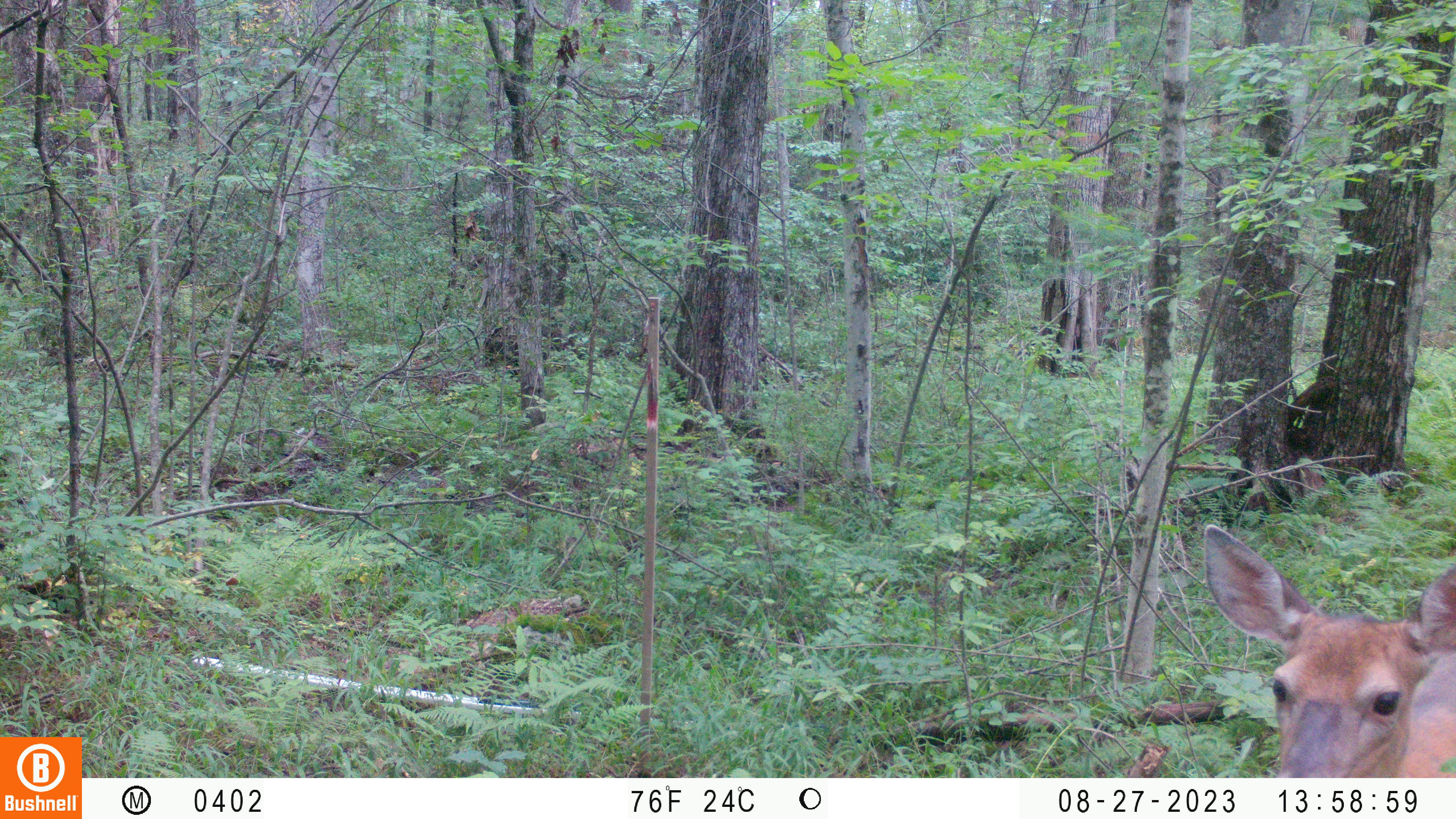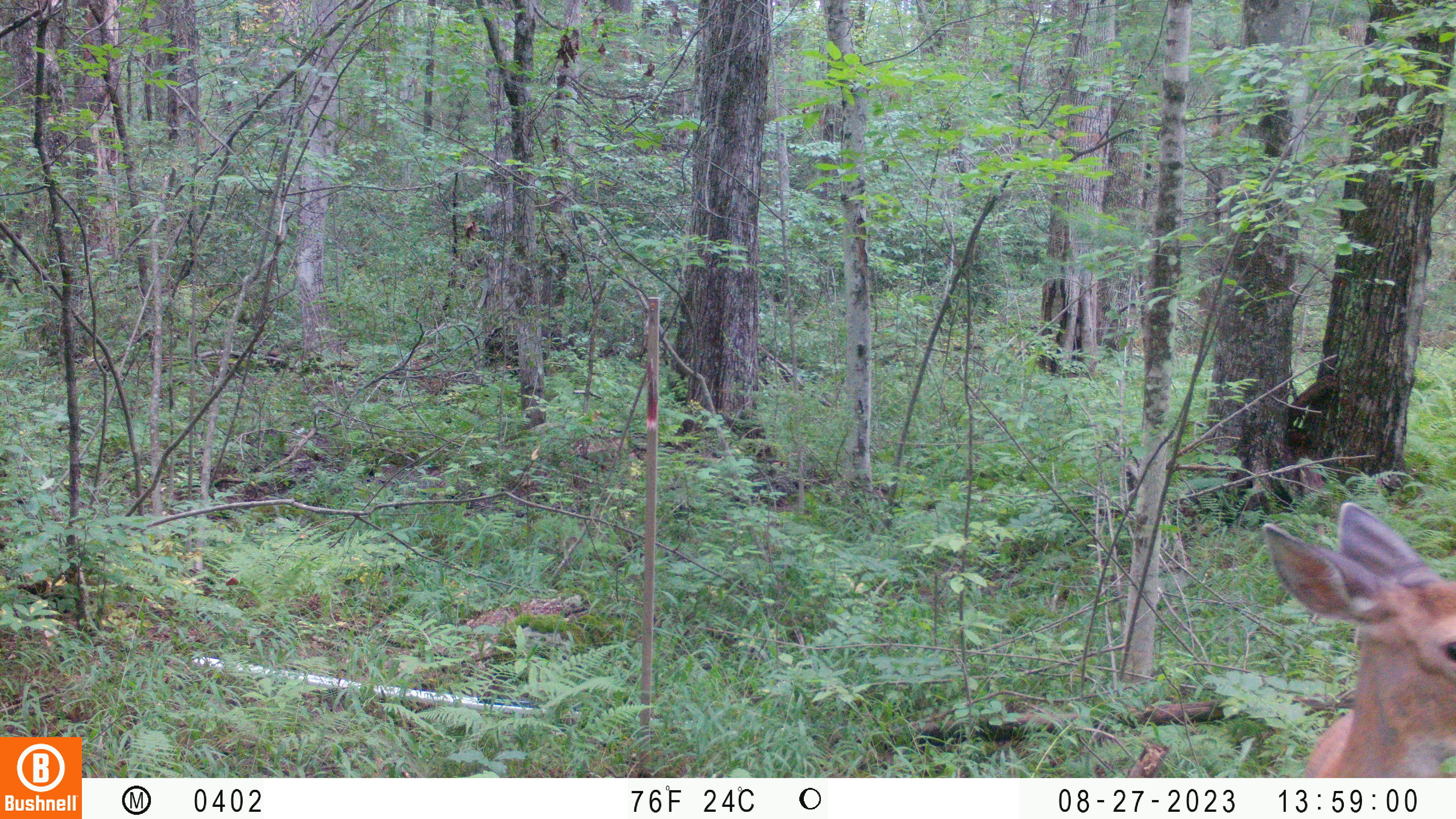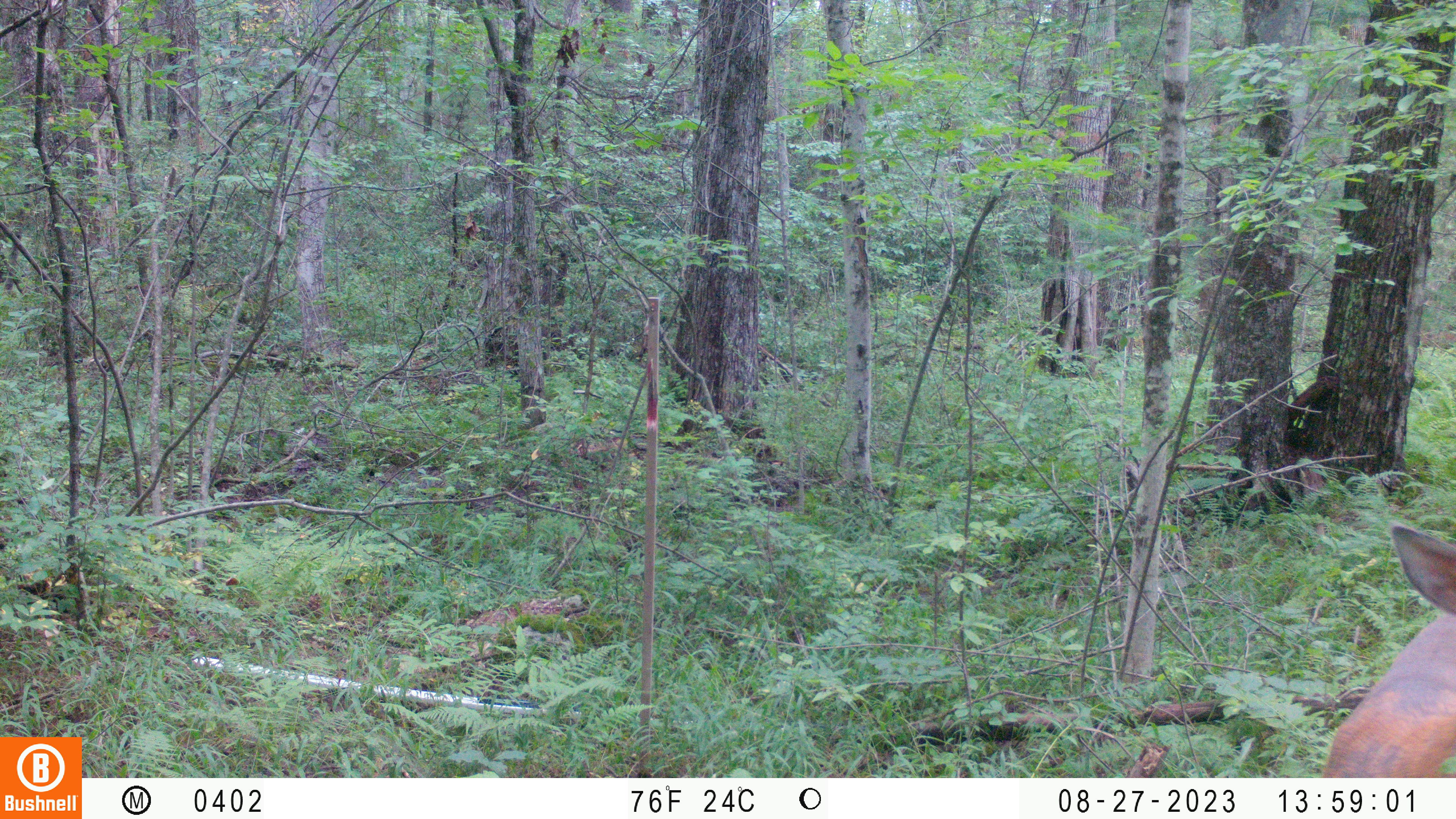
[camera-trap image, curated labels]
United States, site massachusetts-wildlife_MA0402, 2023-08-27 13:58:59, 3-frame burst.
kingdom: Animalia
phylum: Chordata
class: Mammalia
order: Artiodactyla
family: Cervidae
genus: Odocoileus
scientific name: Odocoileus virginianus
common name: white-tailed deer